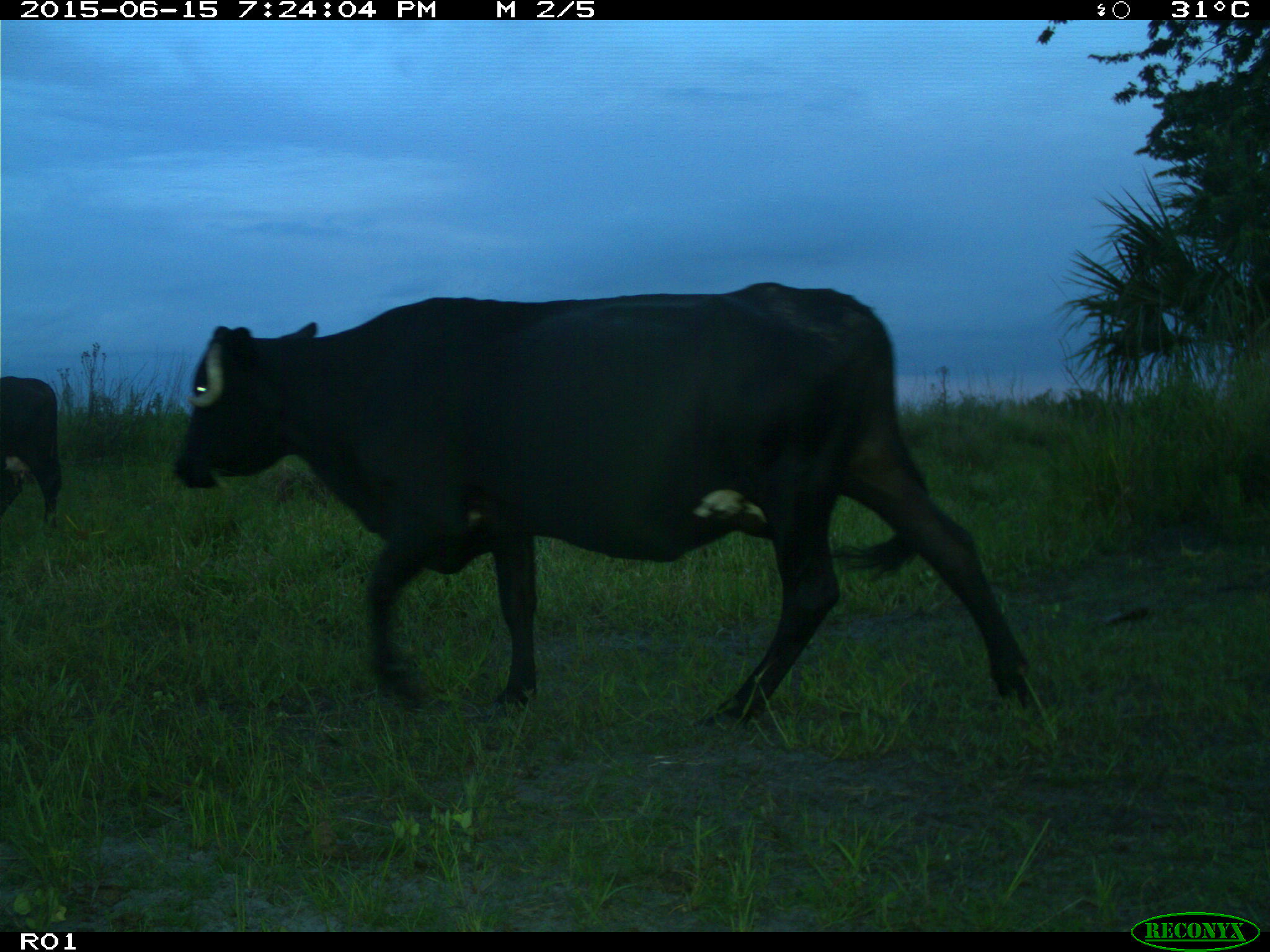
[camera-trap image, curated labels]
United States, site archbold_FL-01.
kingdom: Animalia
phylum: Chordata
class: Mammalia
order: Artiodactyla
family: Bovidae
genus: Bos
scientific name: Bos taurus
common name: domestic cow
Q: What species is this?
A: Bos taurus (domestic cow).